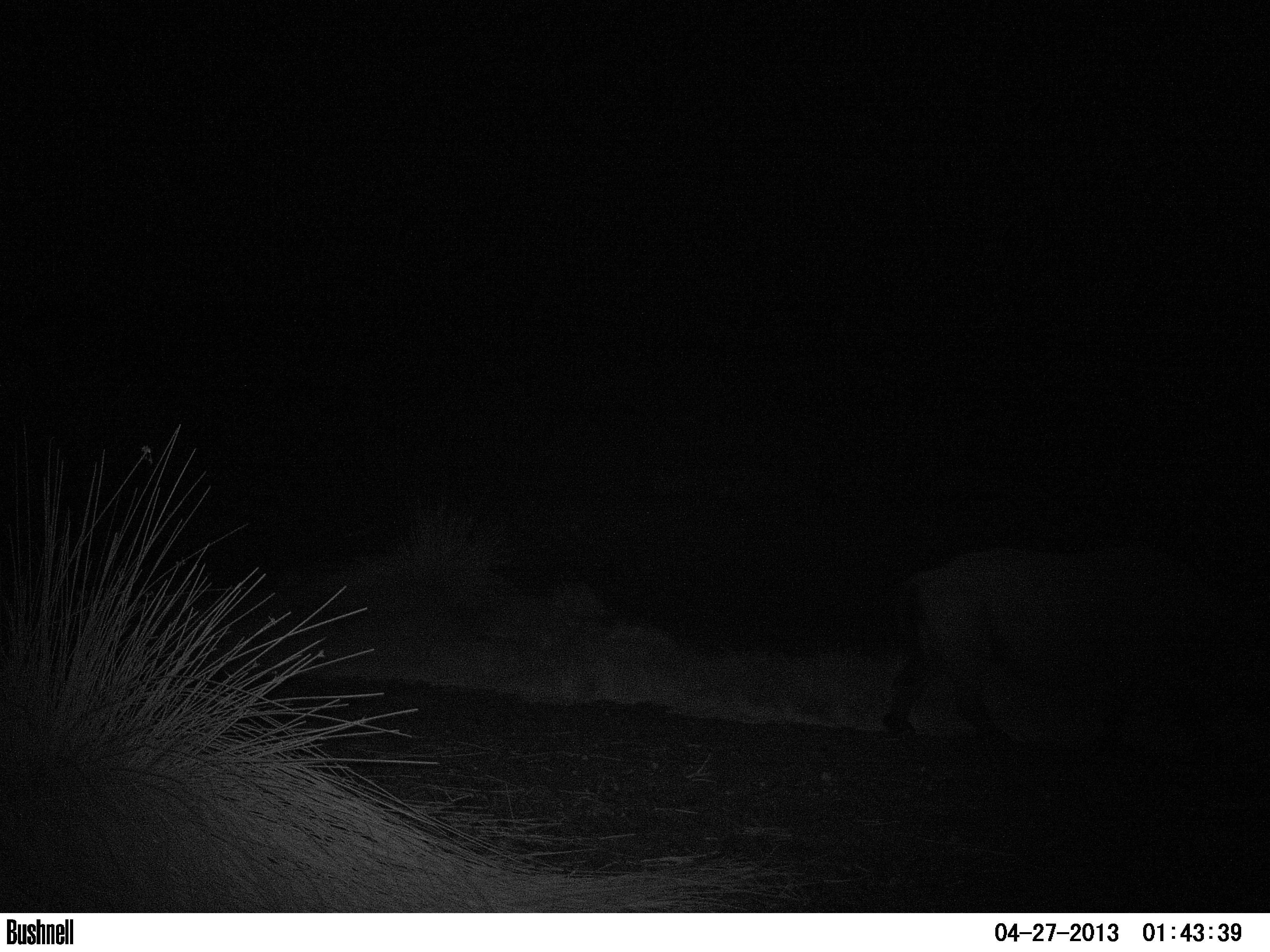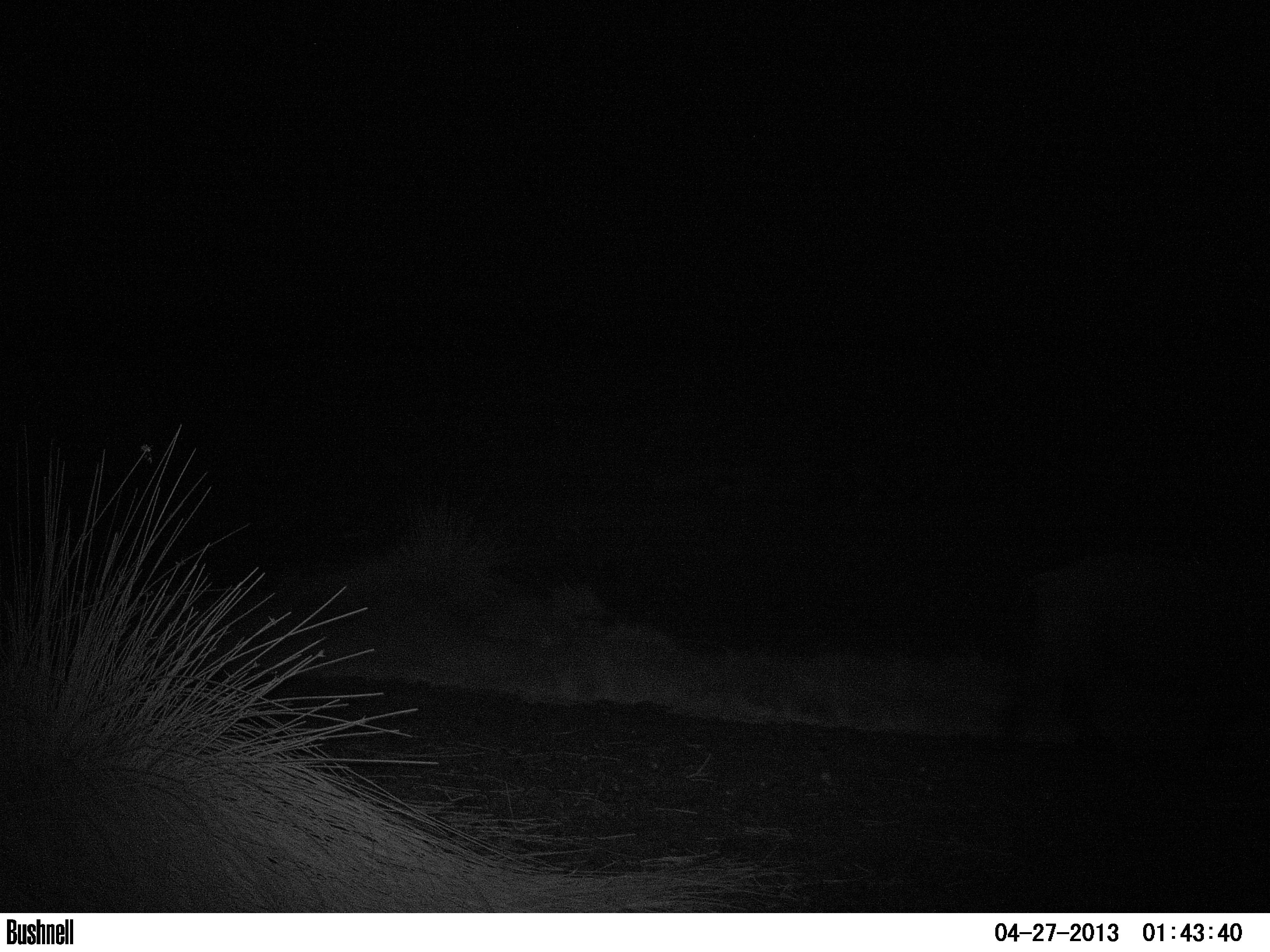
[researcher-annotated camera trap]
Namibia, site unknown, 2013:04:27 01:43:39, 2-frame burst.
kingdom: Animalia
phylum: Chordata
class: Mammalia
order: Perissodactyla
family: Rhinocerotidae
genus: Diceros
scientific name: Diceros bicornis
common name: black rhinoceros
Diceros bicornis (black rhinoceros).